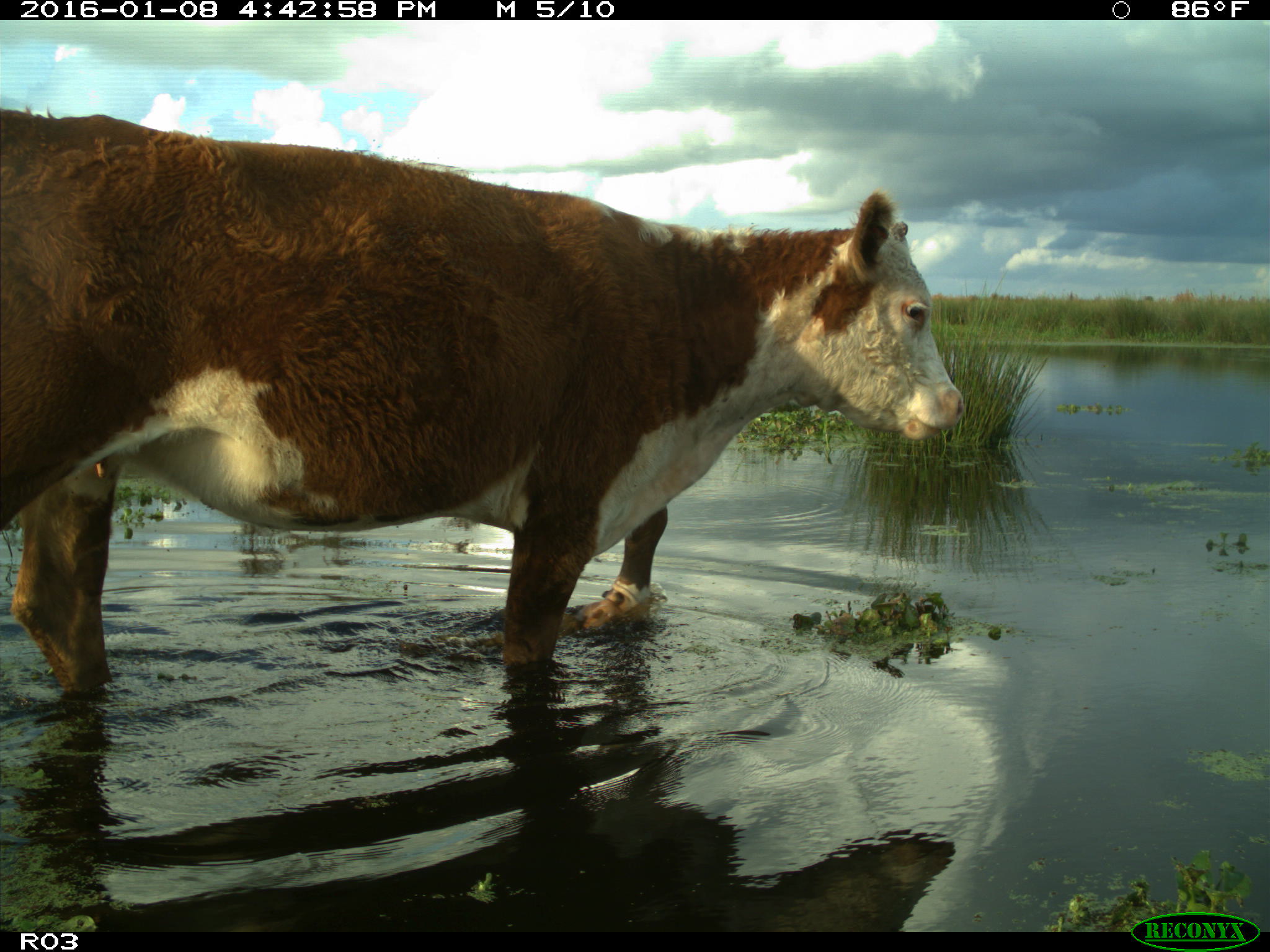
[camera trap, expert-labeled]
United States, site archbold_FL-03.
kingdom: Animalia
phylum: Chordata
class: Mammalia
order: Artiodactyla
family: Bovidae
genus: Bos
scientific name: Bos taurus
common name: domestic cow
Bos taurus (domestic cow).